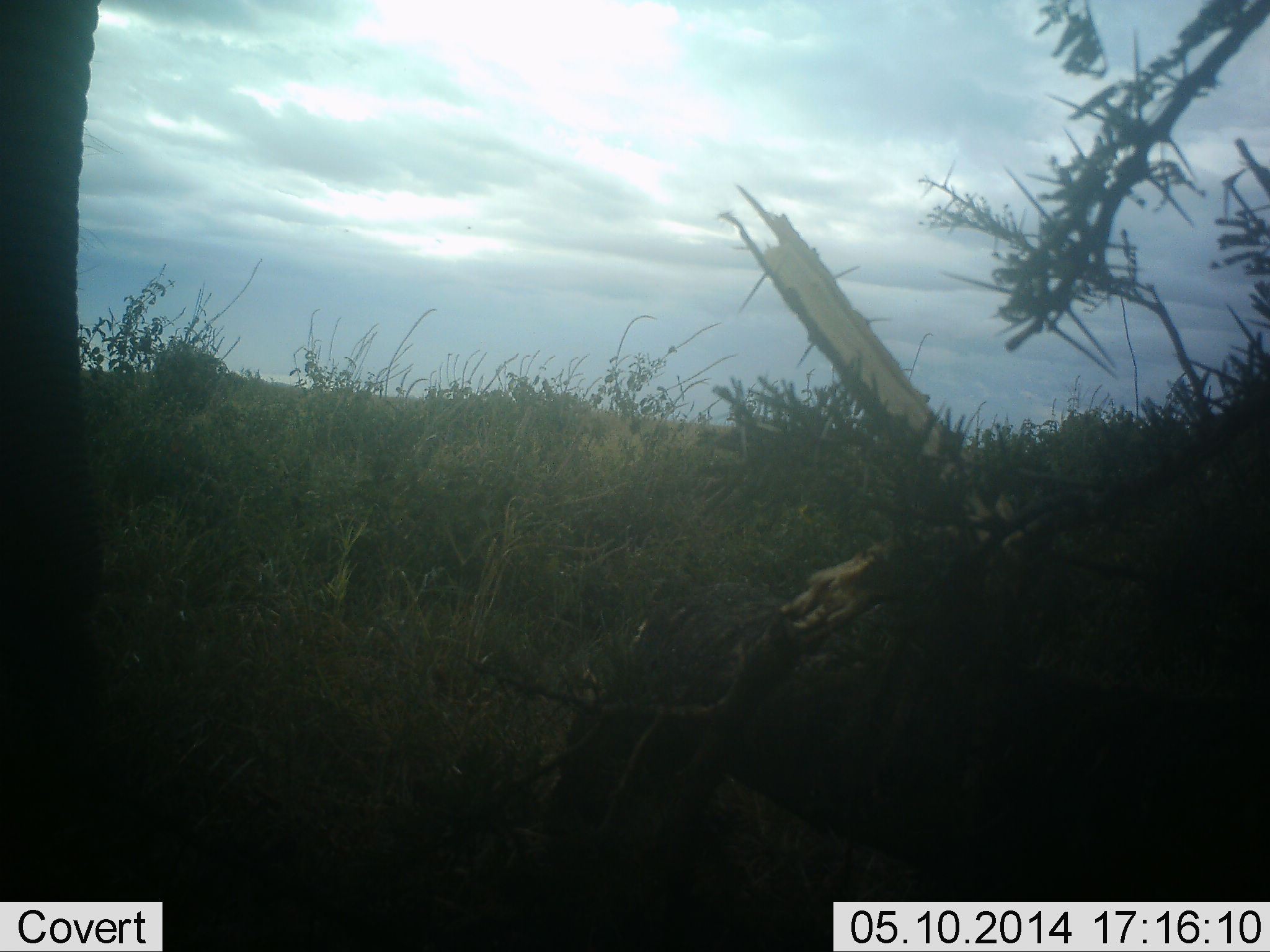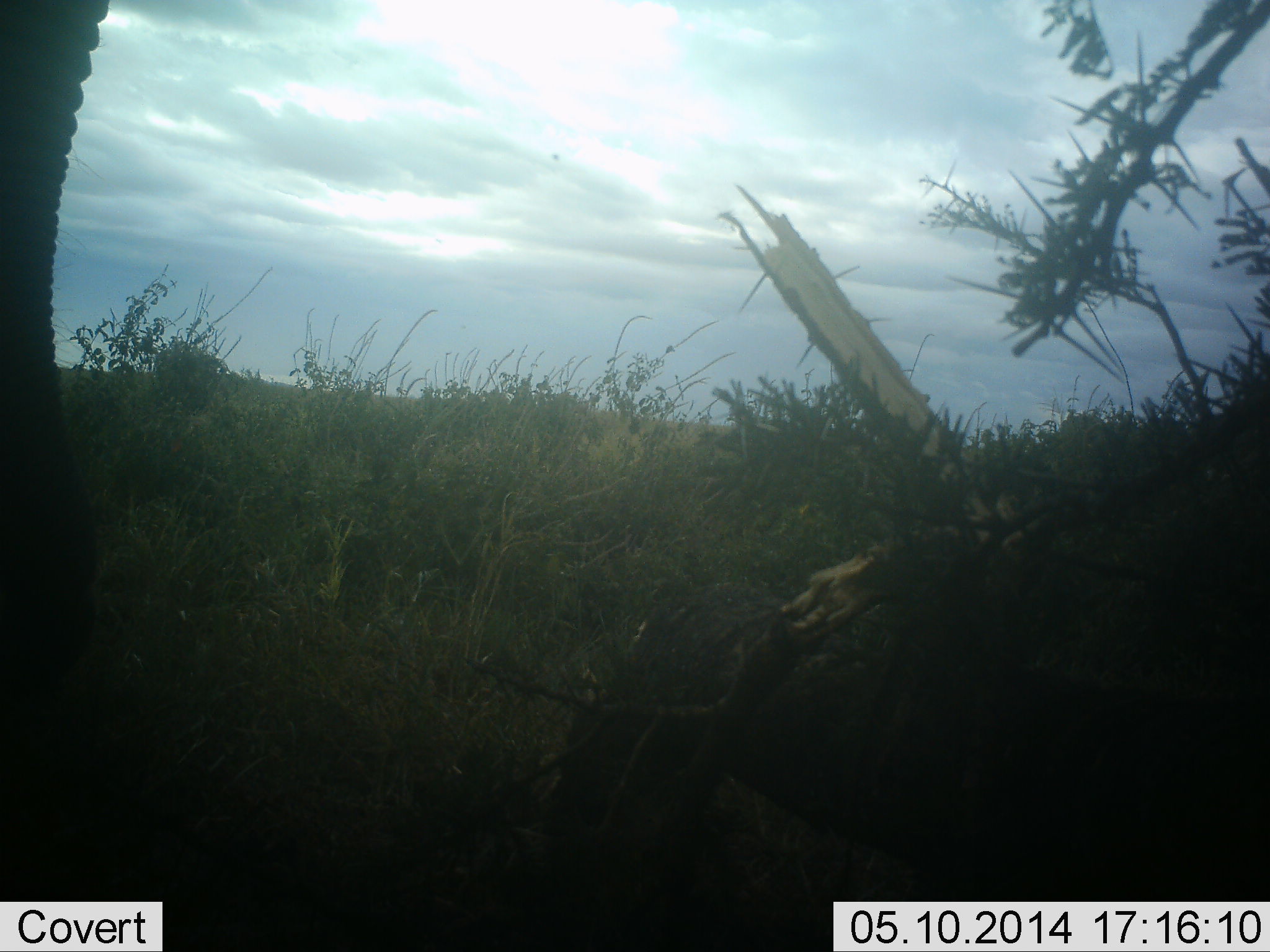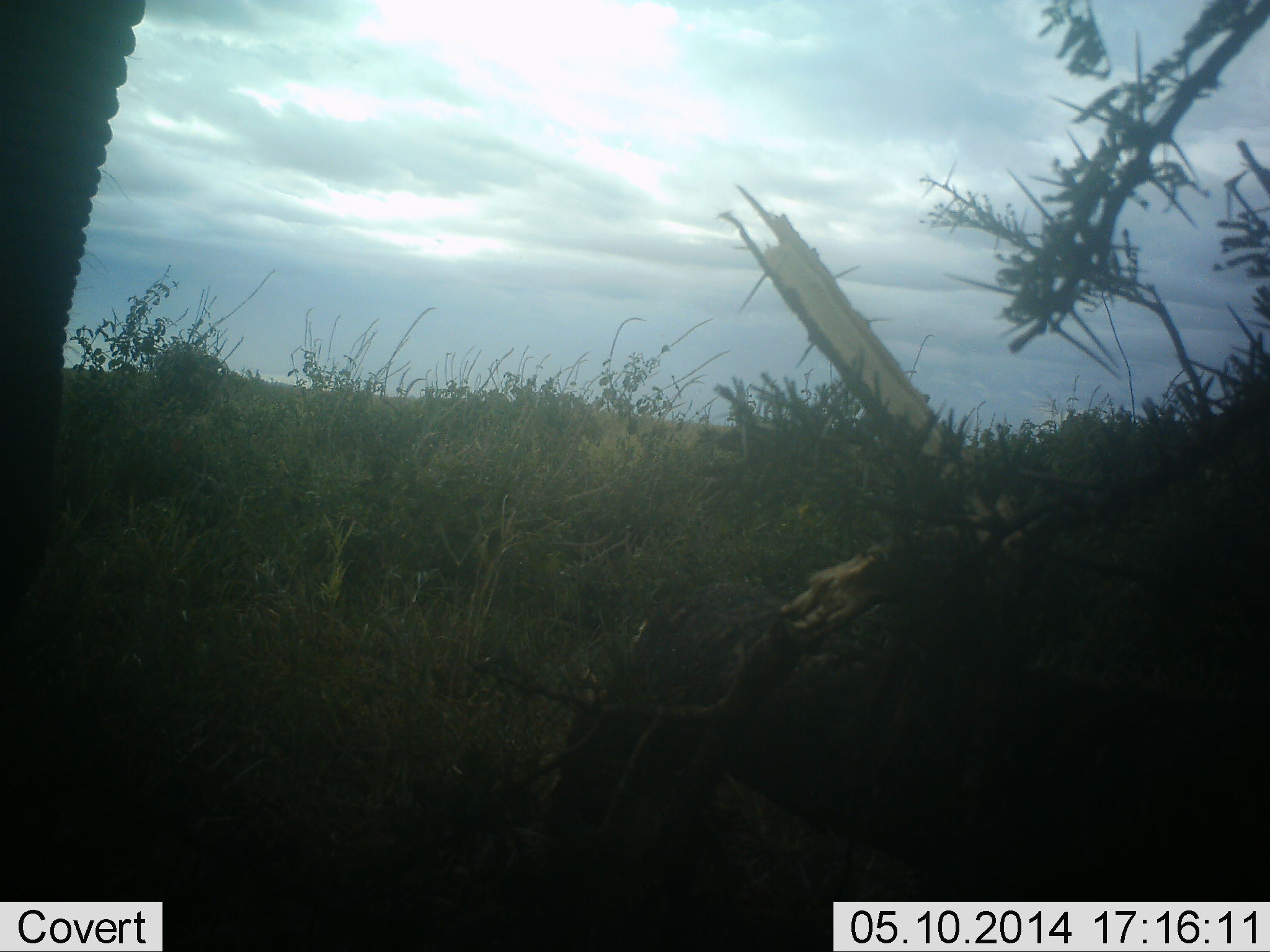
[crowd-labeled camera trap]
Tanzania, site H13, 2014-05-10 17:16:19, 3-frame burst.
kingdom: Animalia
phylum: Chordata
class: Mammalia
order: Proboscidea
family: Elephantidae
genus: Loxodonta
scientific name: Loxodonta africana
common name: african bush elephant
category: elephant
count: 1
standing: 100%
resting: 0%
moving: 0%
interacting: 0%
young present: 0%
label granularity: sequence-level